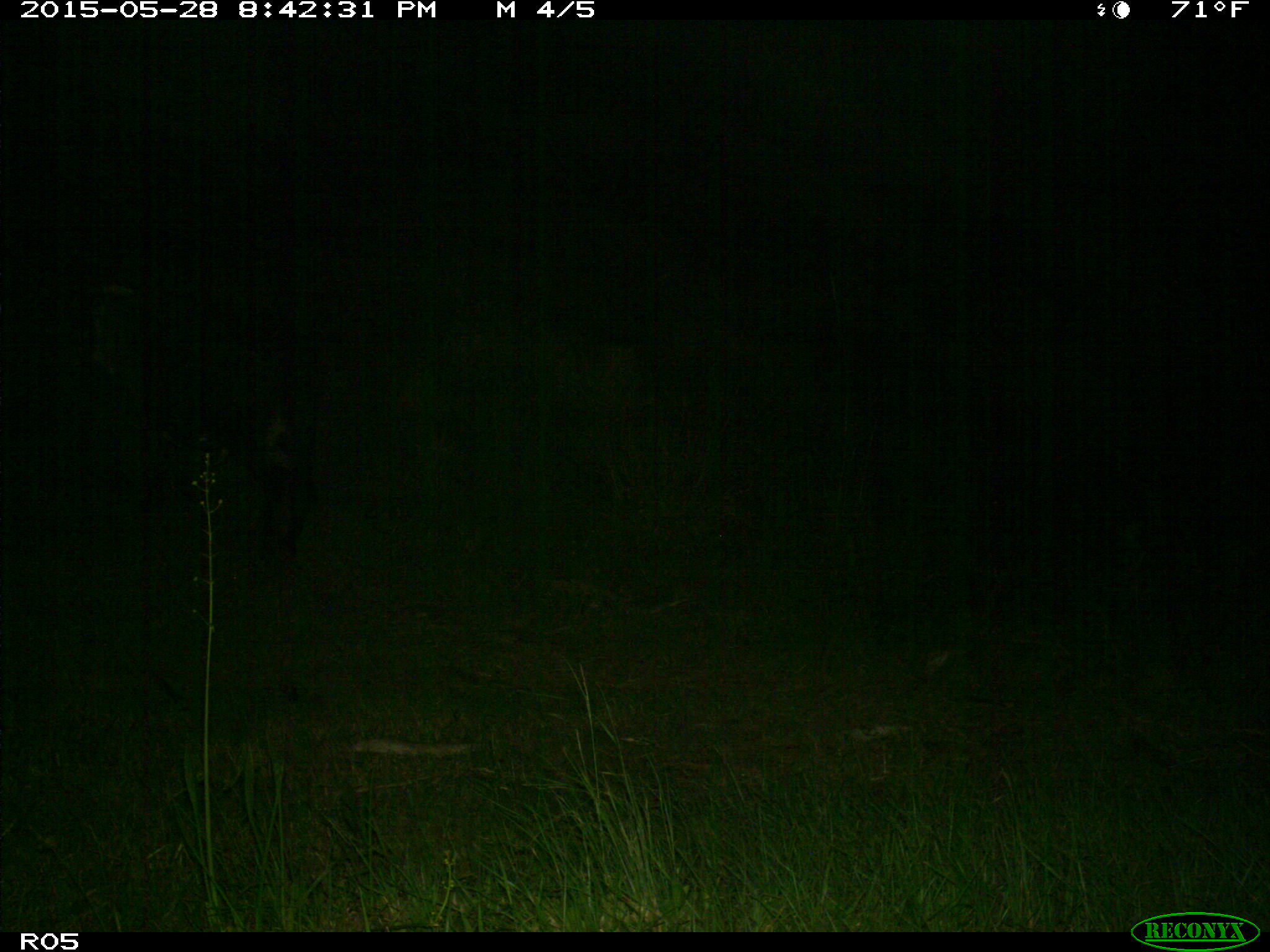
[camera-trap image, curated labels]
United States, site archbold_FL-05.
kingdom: Animalia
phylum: Chordata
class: Mammalia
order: Artiodactyla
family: Bovidae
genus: Bos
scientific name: Bos taurus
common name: domestic cow